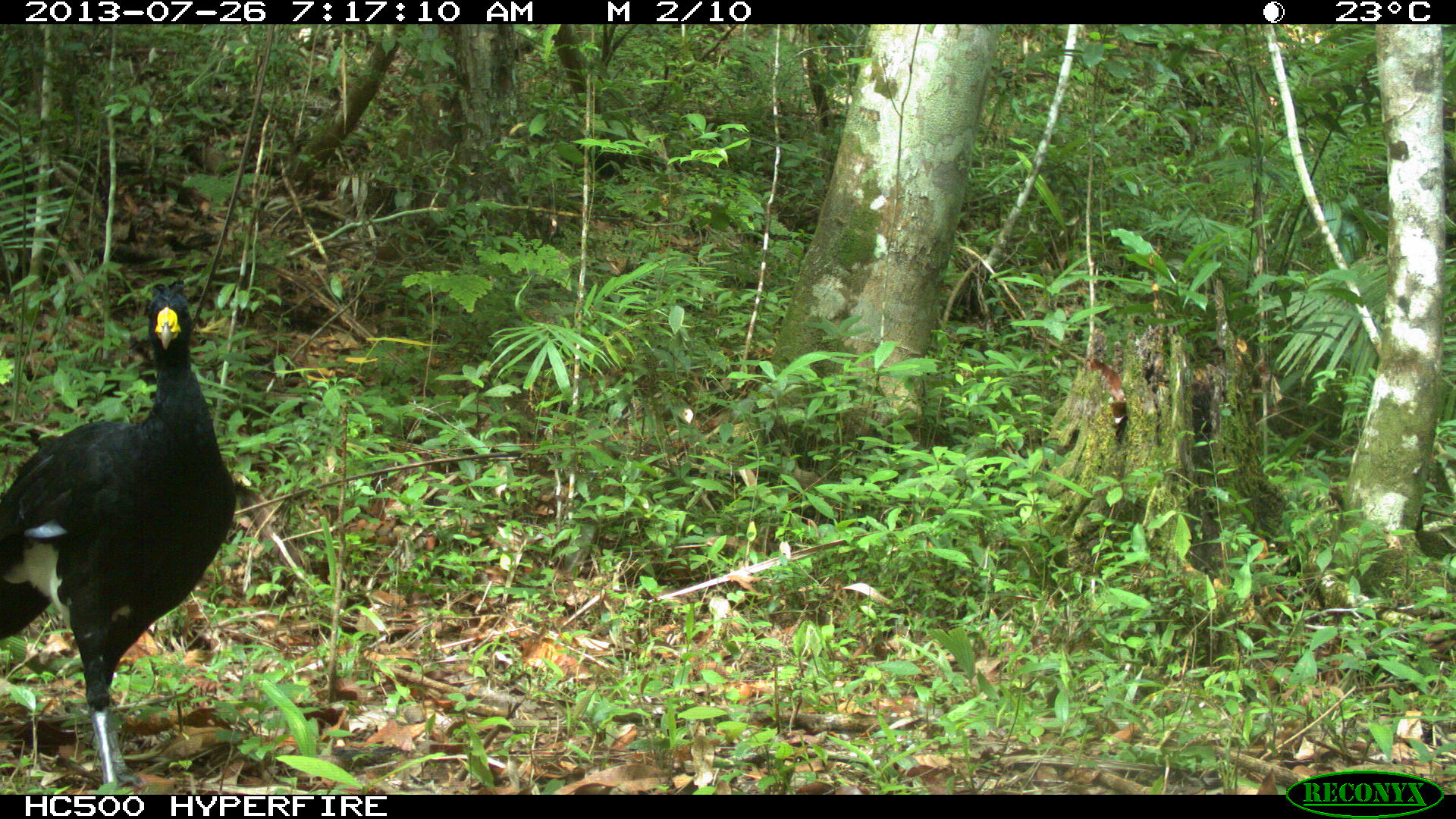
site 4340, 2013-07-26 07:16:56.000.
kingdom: Animalia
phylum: Chordata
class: Aves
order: Galliformes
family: Cracidae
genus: Crax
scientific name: Crax rubra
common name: great curassow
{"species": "Crax rubra (great curassow)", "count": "1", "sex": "male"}